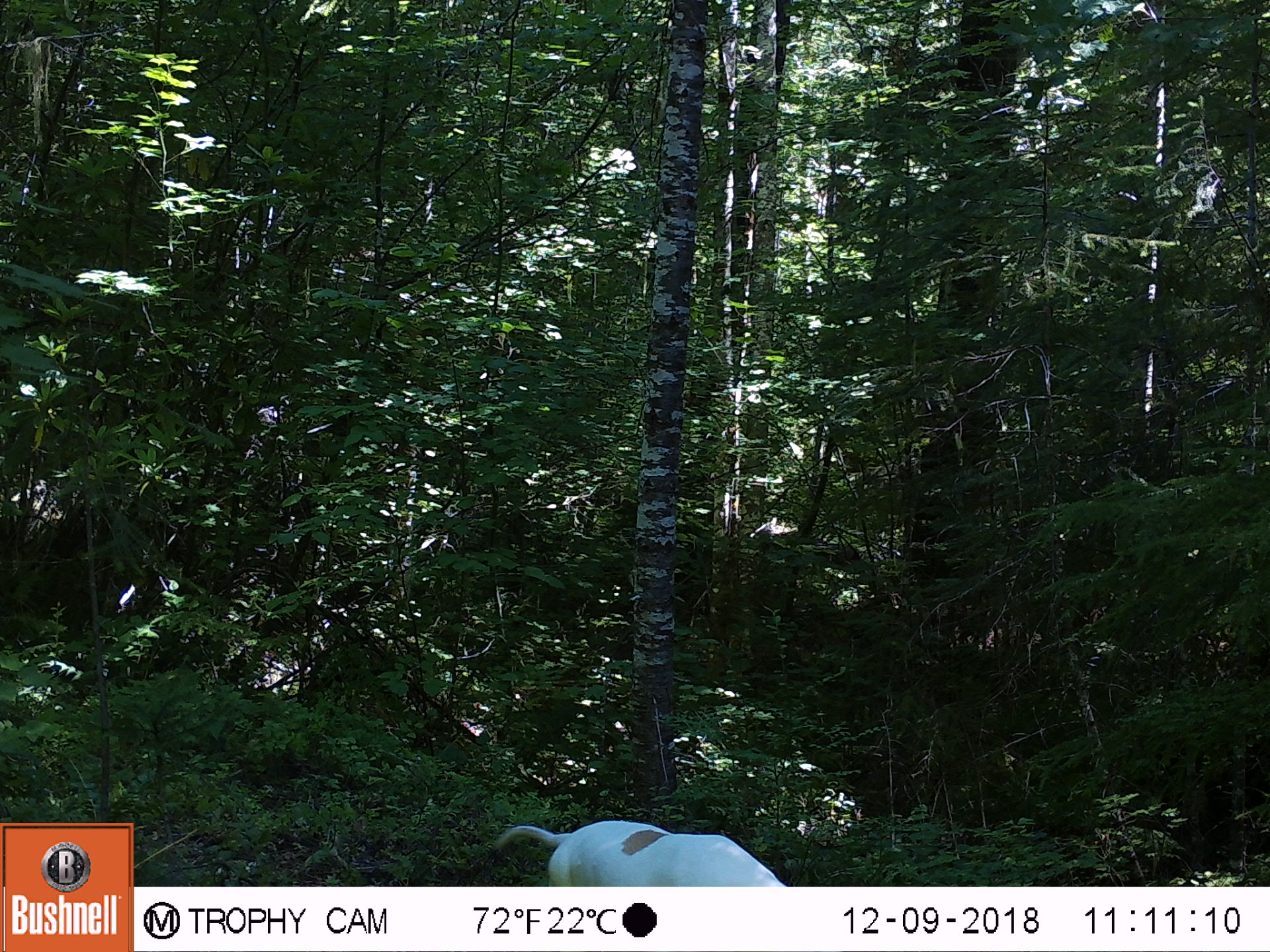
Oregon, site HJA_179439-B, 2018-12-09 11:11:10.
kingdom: Animalia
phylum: Chordata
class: Mammalia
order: Carnivora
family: Canidae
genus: Canis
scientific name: Canis familiaris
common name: domestic dog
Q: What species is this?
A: Domestic dog (Canis familiaris).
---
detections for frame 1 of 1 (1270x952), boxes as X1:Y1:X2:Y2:
domestic dog: 477:815:795:886